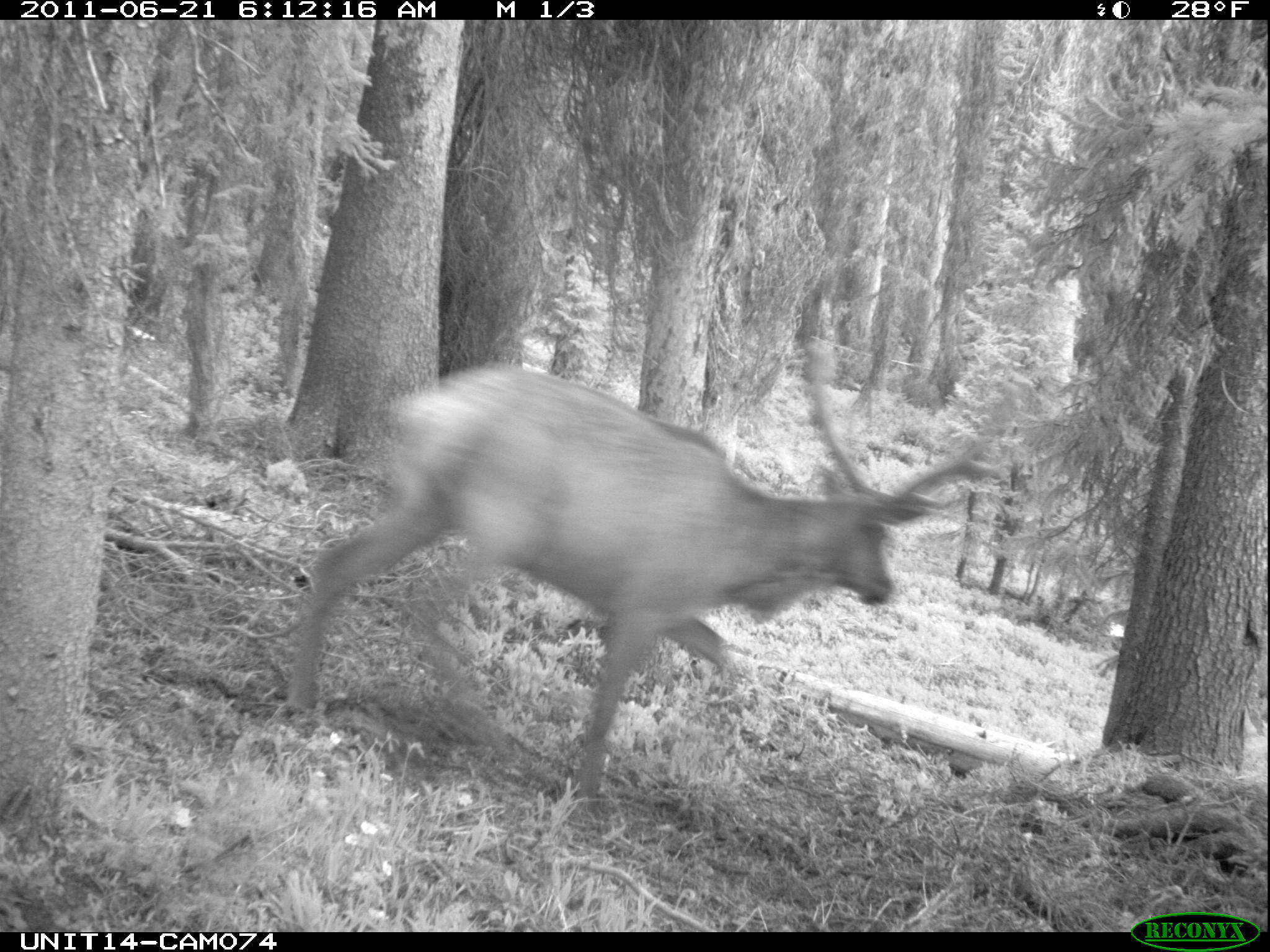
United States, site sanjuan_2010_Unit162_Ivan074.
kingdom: Animalia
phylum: Chordata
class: Mammalia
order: Artiodactyla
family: Cervidae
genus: Cervus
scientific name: Cervus elaphus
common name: red deer